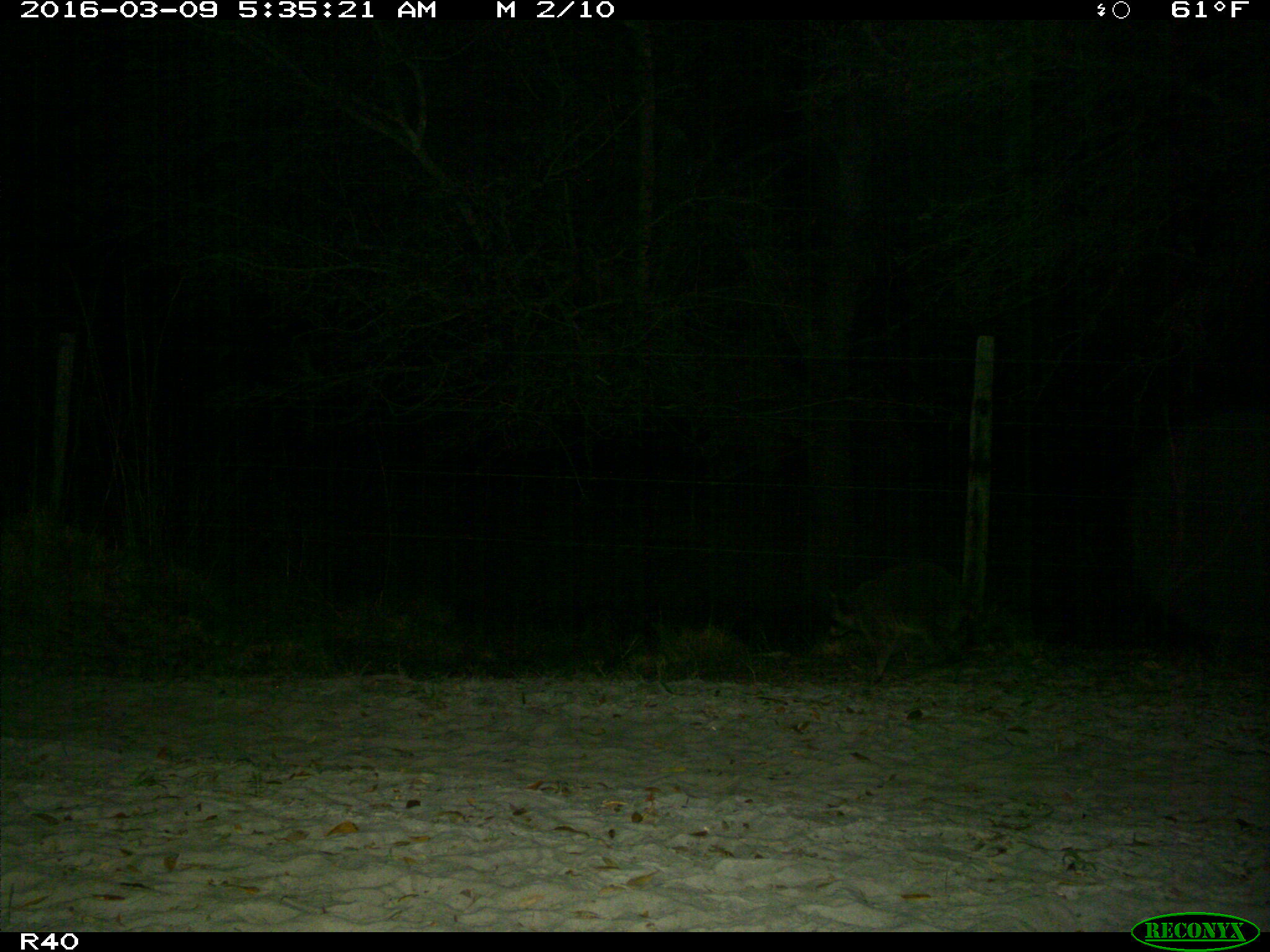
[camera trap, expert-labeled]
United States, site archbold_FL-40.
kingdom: Animalia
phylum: Chordata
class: Mammalia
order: Carnivora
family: Procyonidae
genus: Procyon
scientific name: Procyon lotor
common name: common raccoon